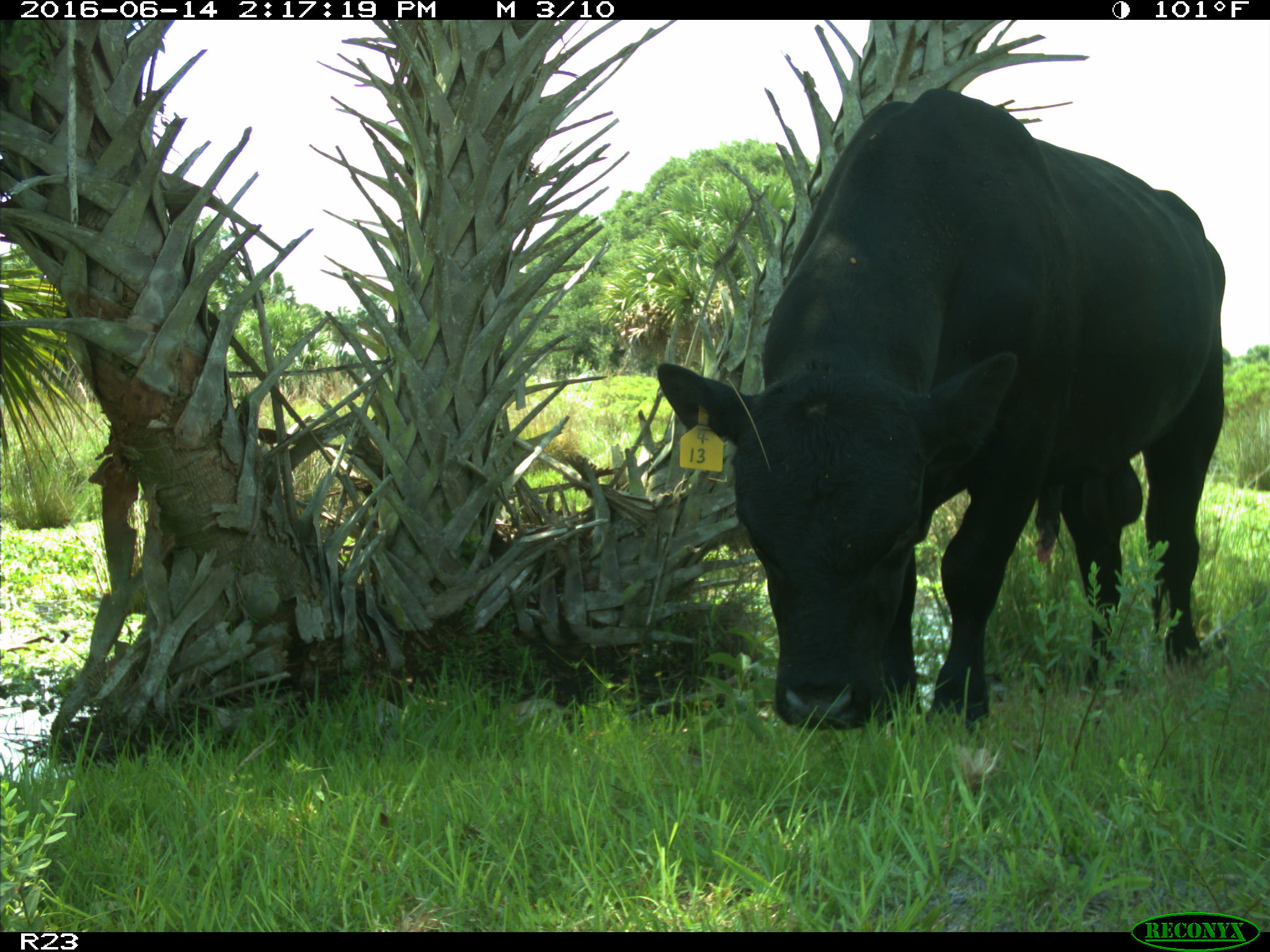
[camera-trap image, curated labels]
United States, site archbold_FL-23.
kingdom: Animalia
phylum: Chordata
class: Mammalia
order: Artiodactyla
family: Bovidae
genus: Bos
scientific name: Bos taurus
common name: domestic cow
Bos taurus (domestic cow).